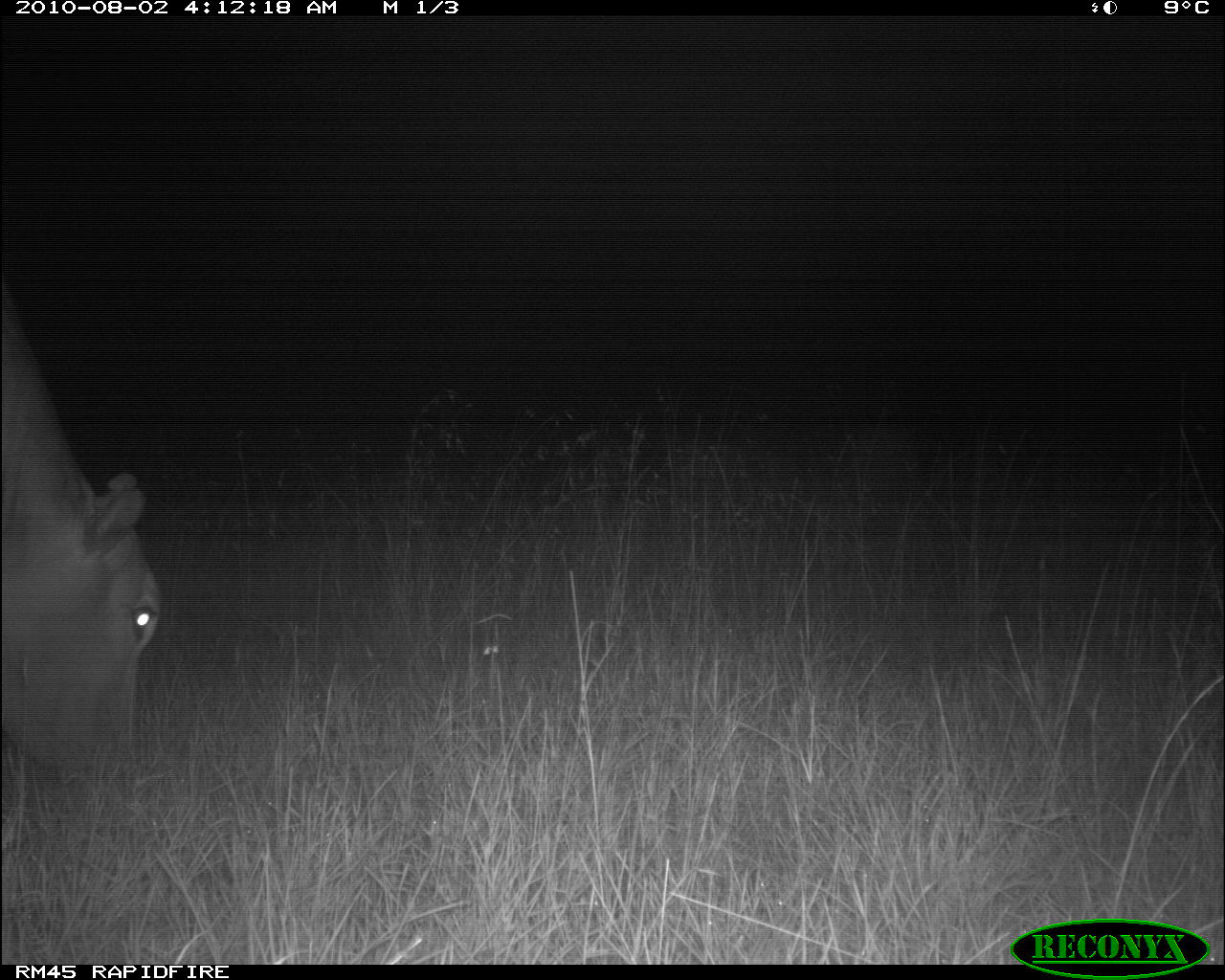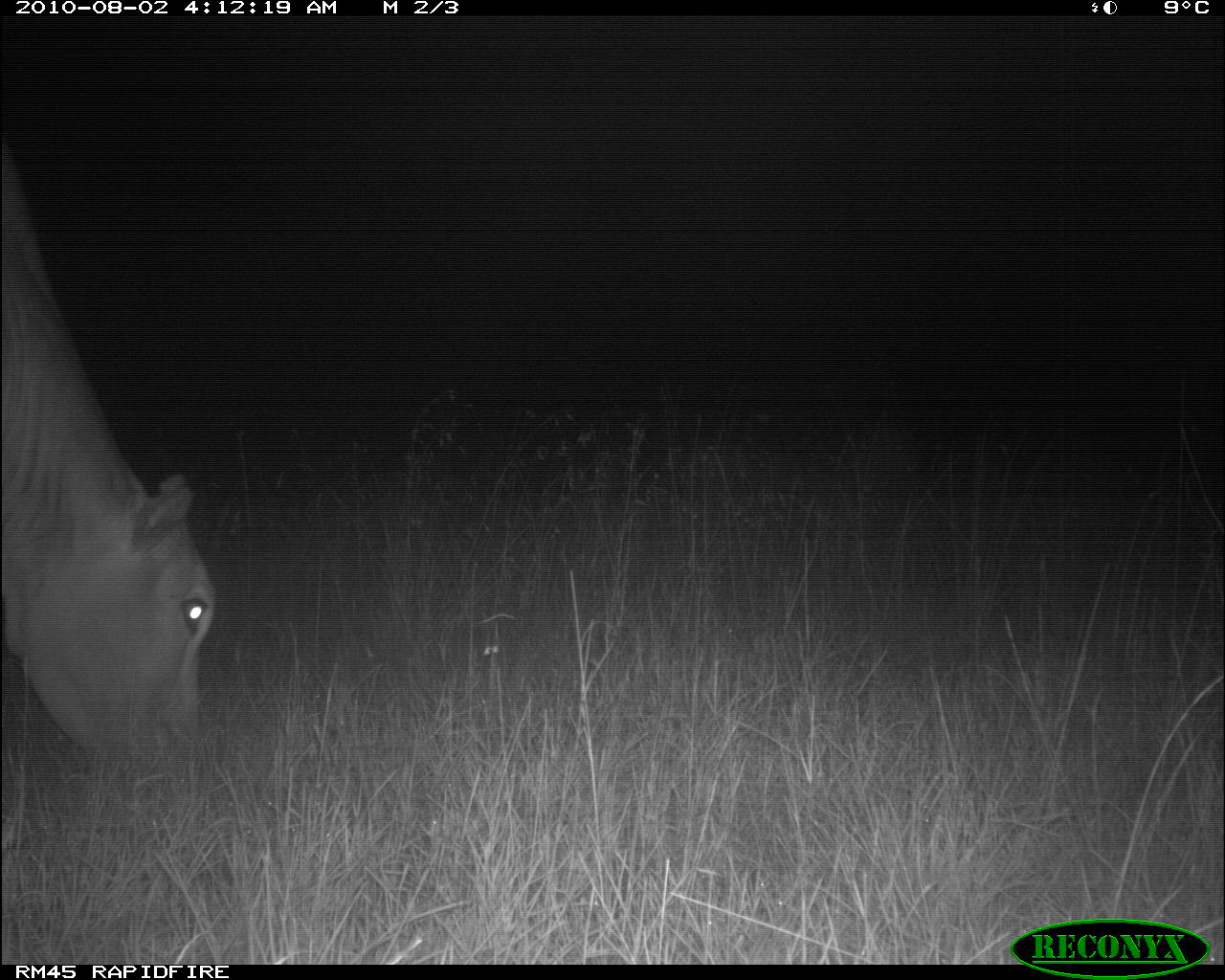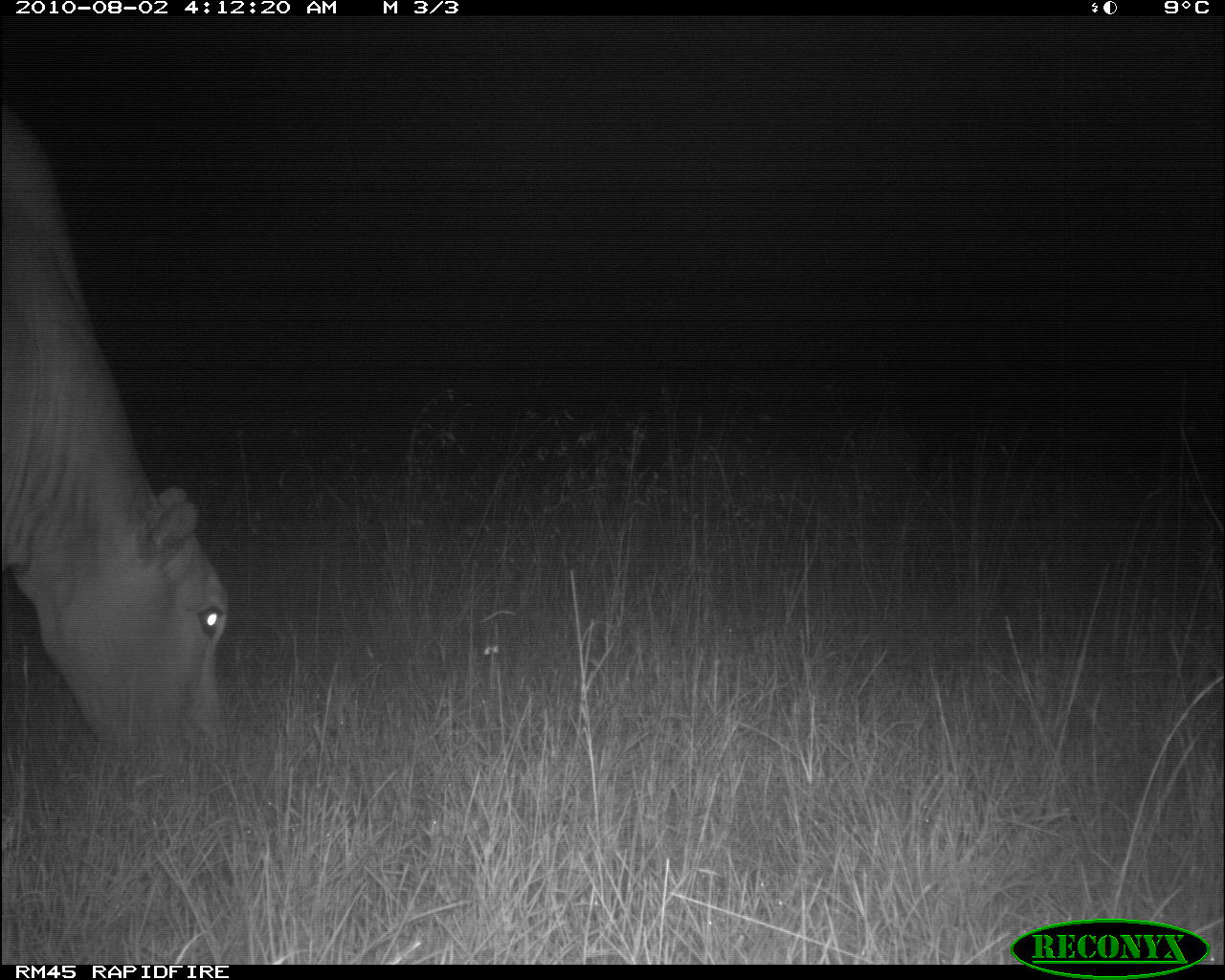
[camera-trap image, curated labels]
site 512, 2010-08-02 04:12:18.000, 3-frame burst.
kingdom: Animalia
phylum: Chordata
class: Mammalia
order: Artiodactyla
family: Bovidae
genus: Bos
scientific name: Bos taurus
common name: domestic cattle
Bos taurus (domestic cattle), count 1.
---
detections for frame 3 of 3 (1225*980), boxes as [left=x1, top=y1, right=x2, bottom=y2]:
bos taurus: [left=0, top=119, right=232, bottom=811]